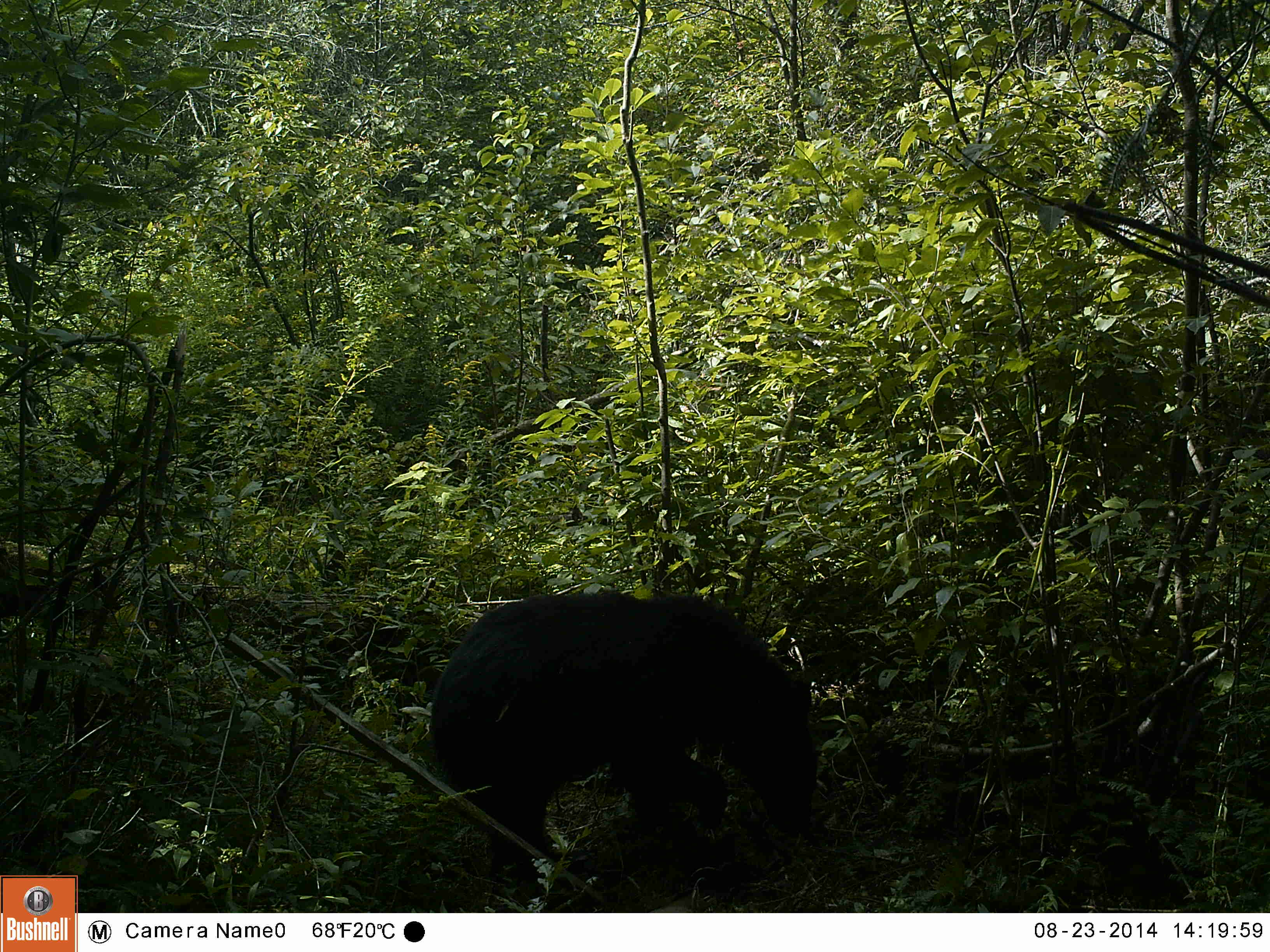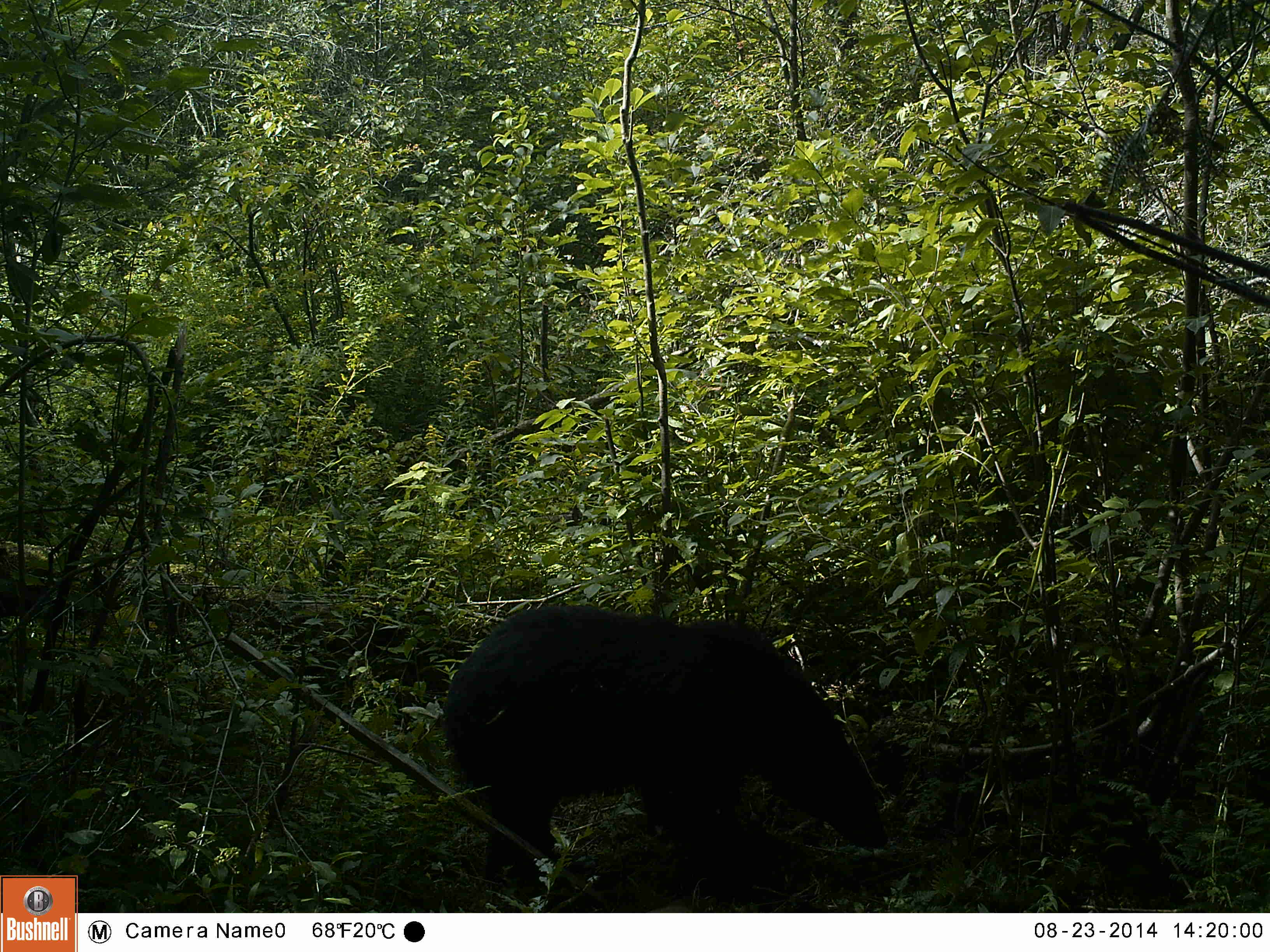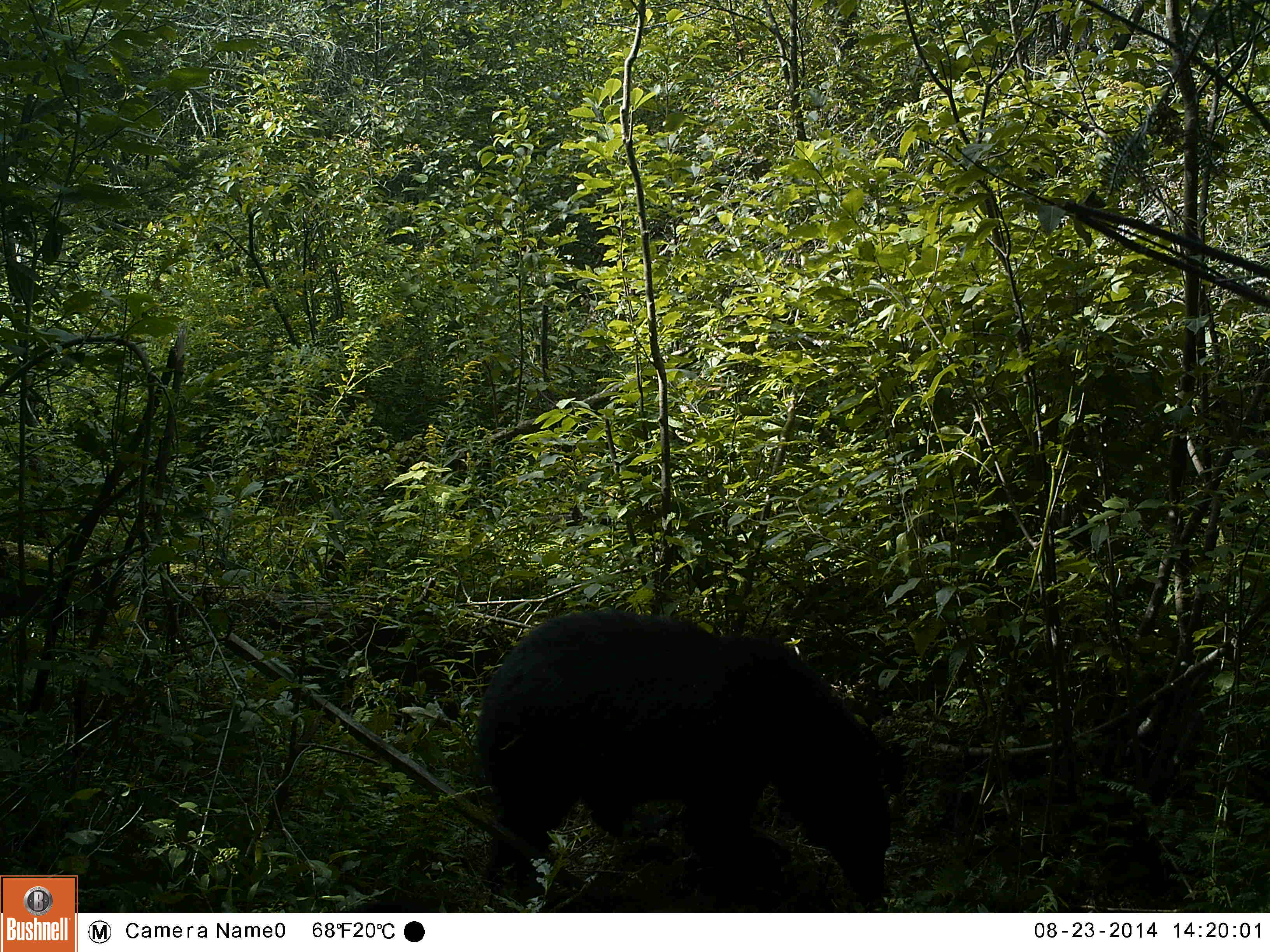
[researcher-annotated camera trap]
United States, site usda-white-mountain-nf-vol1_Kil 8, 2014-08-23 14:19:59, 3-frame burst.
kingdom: Animalia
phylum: Chordata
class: Mammalia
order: Carnivora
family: Ursidae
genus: Ursus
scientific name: Ursus americanus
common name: black bear